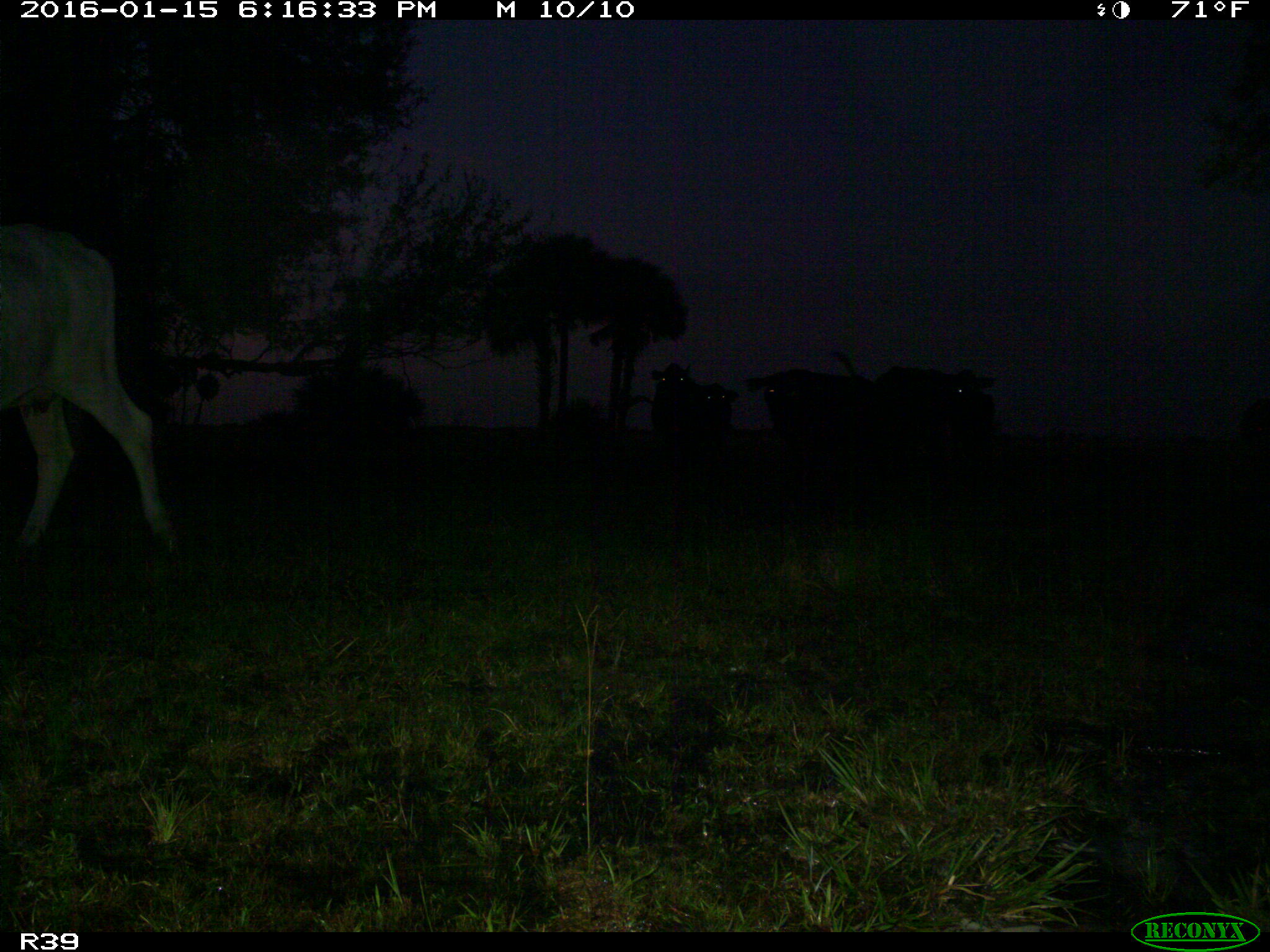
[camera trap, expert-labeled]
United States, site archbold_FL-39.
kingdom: Animalia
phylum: Chordata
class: Mammalia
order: Artiodactyla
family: Bovidae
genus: Bos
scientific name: Bos taurus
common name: domestic cow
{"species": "Bos taurus (domestic cow)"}